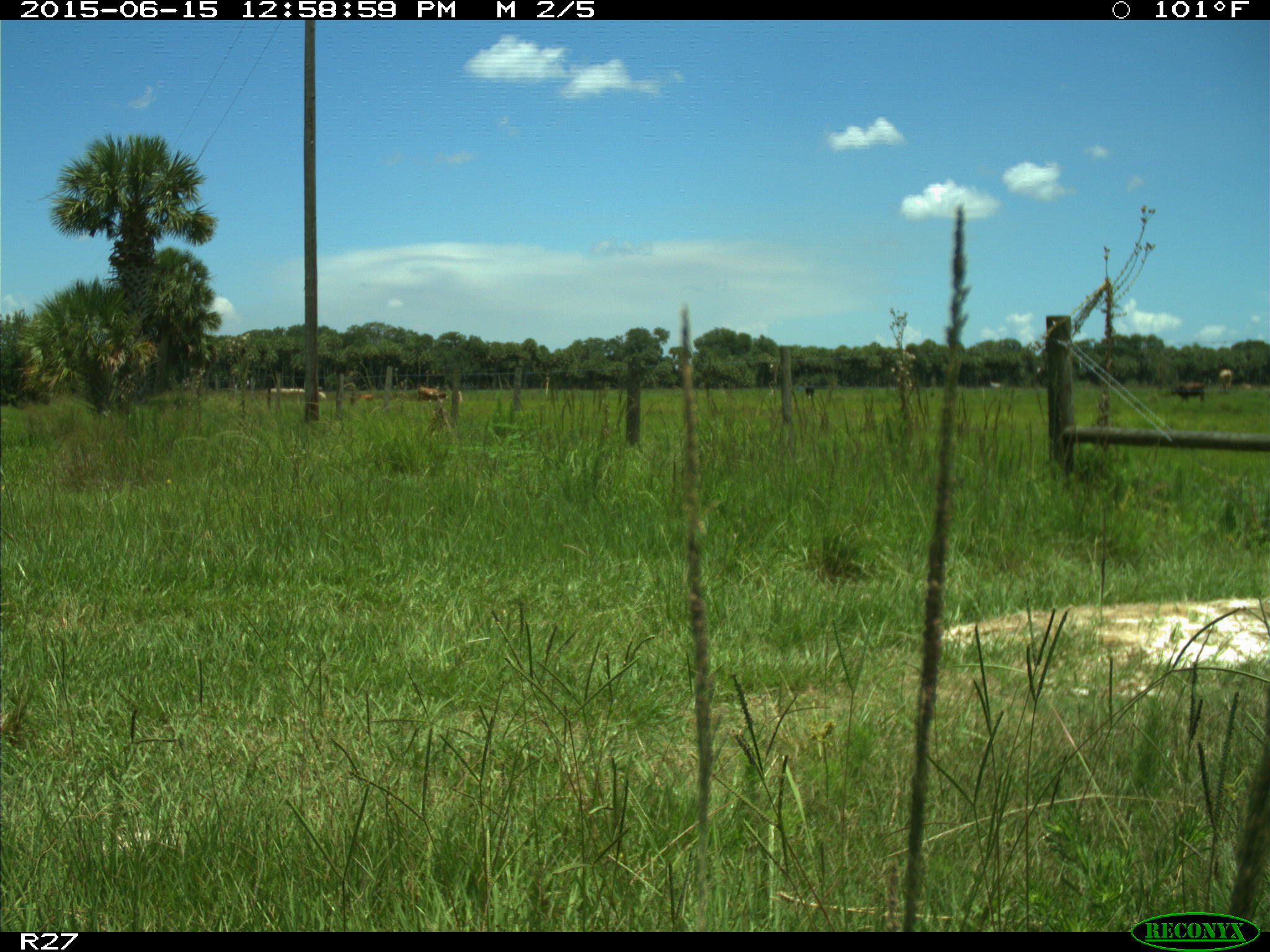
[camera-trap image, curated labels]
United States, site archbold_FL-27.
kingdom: Animalia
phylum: Chordata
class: Mammalia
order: Artiodactyla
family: Bovidae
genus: Bos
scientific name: Bos taurus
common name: domestic cow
Bos taurus (domestic cow).